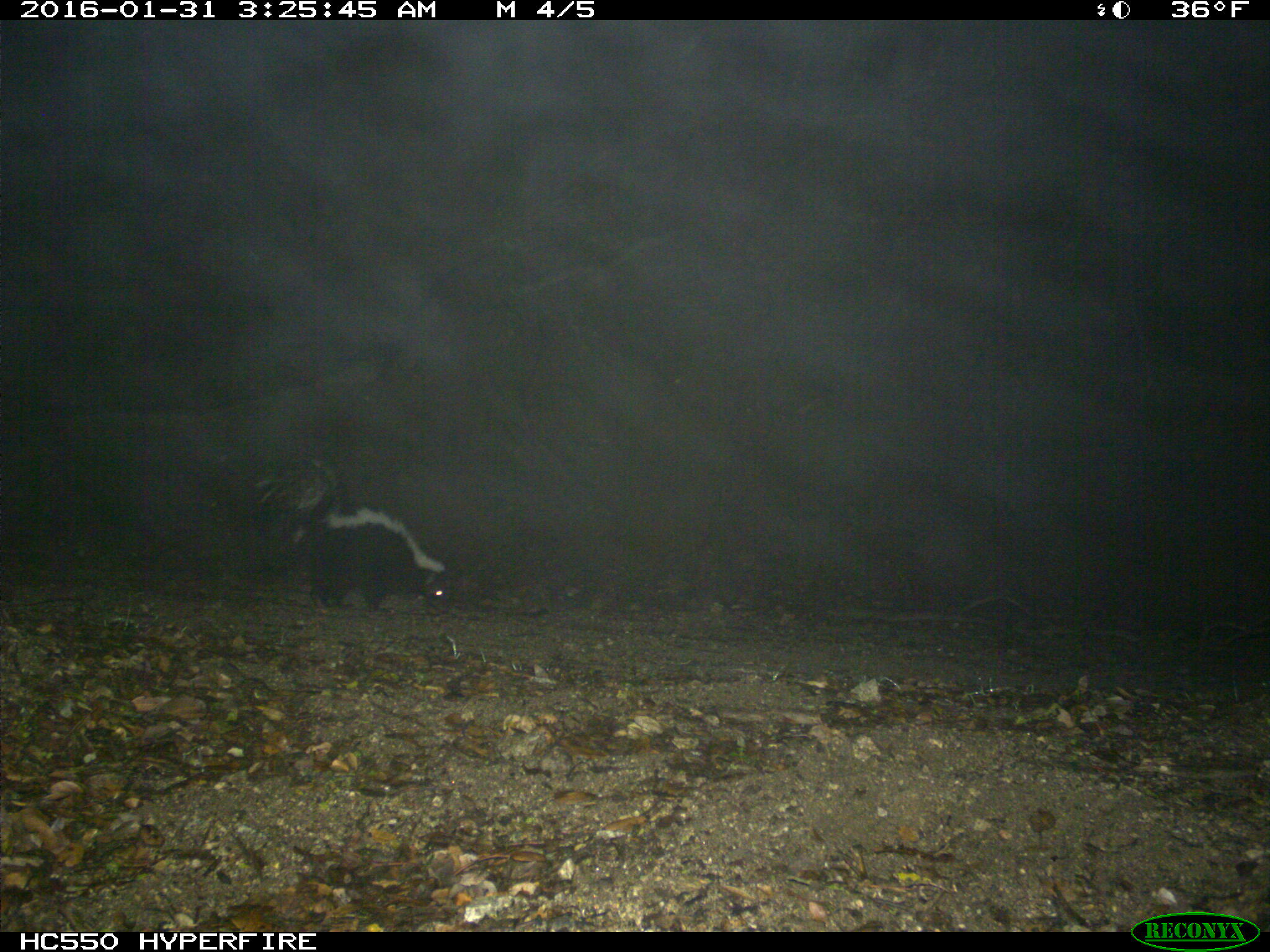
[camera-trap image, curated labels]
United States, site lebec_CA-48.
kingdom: Animalia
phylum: Chordata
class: Mammalia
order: Carnivora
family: Mephitidae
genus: Mephitis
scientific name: Mephitis mephitis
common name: striped skunk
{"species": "Mephitis mephitis (striped skunk)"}